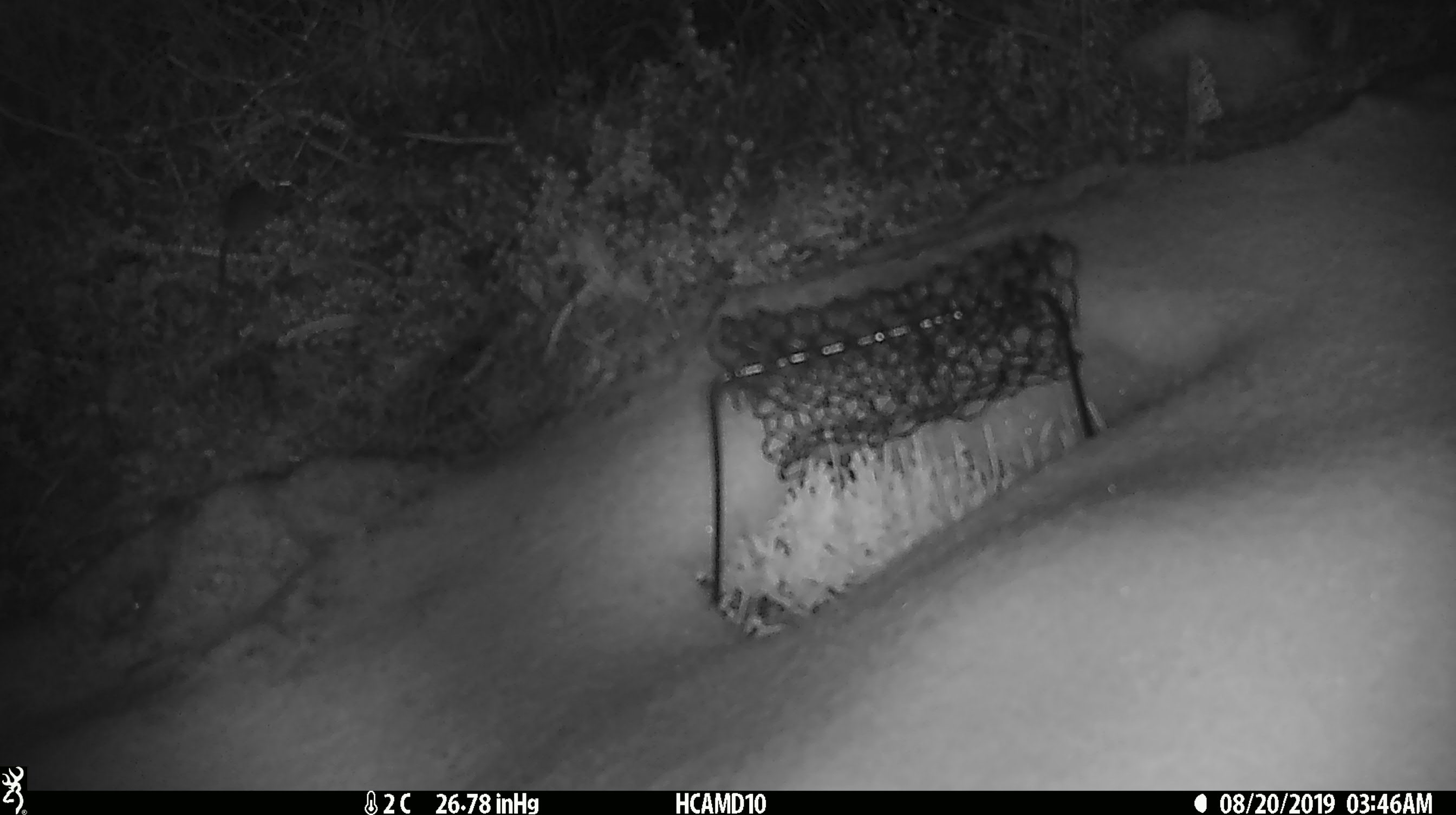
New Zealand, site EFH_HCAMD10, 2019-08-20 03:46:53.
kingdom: Animalia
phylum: Chordata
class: Mammalia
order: Rodentia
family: Muridae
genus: Mus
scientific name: Mus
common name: mouse